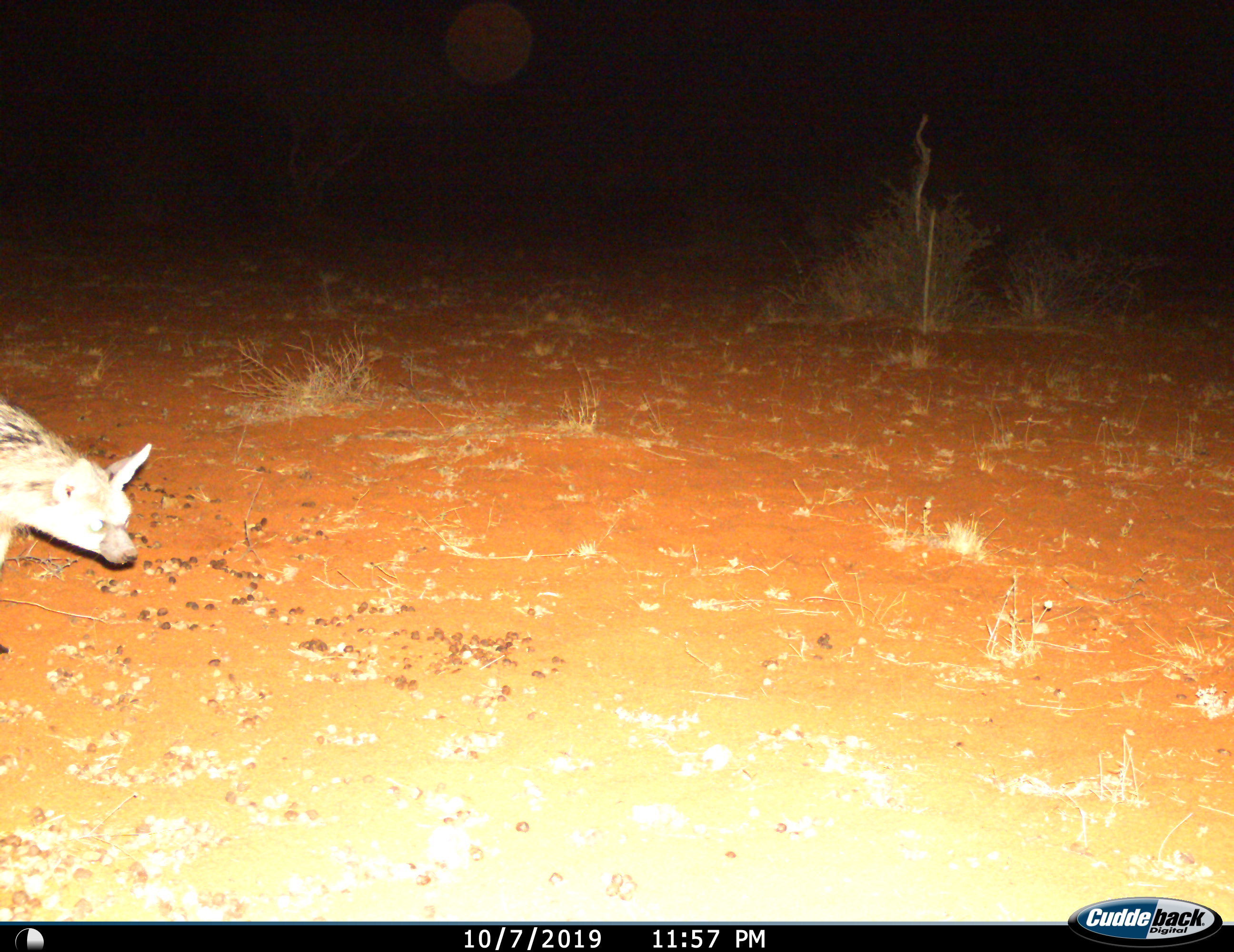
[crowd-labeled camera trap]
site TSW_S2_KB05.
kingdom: Animalia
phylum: Chordata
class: Mammalia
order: Carnivora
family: Hyaenidae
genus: Proteles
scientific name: Proteles cristatus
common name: aardwolf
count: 1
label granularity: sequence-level